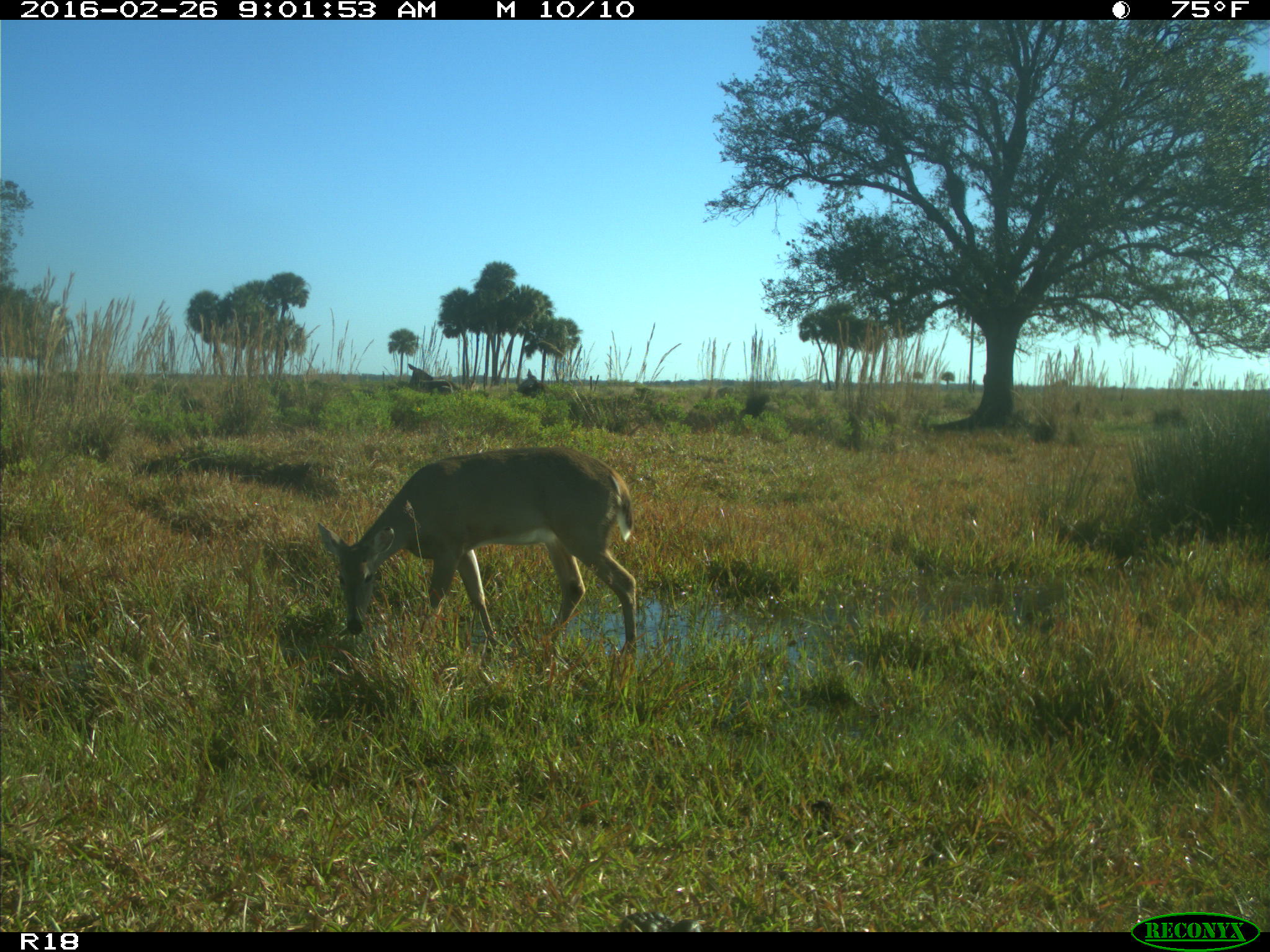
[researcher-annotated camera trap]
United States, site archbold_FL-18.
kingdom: Animalia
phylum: Chordata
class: Mammalia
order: Artiodactyla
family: Cervidae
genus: Odocoileus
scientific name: Odocoileus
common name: deer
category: unidentified deer